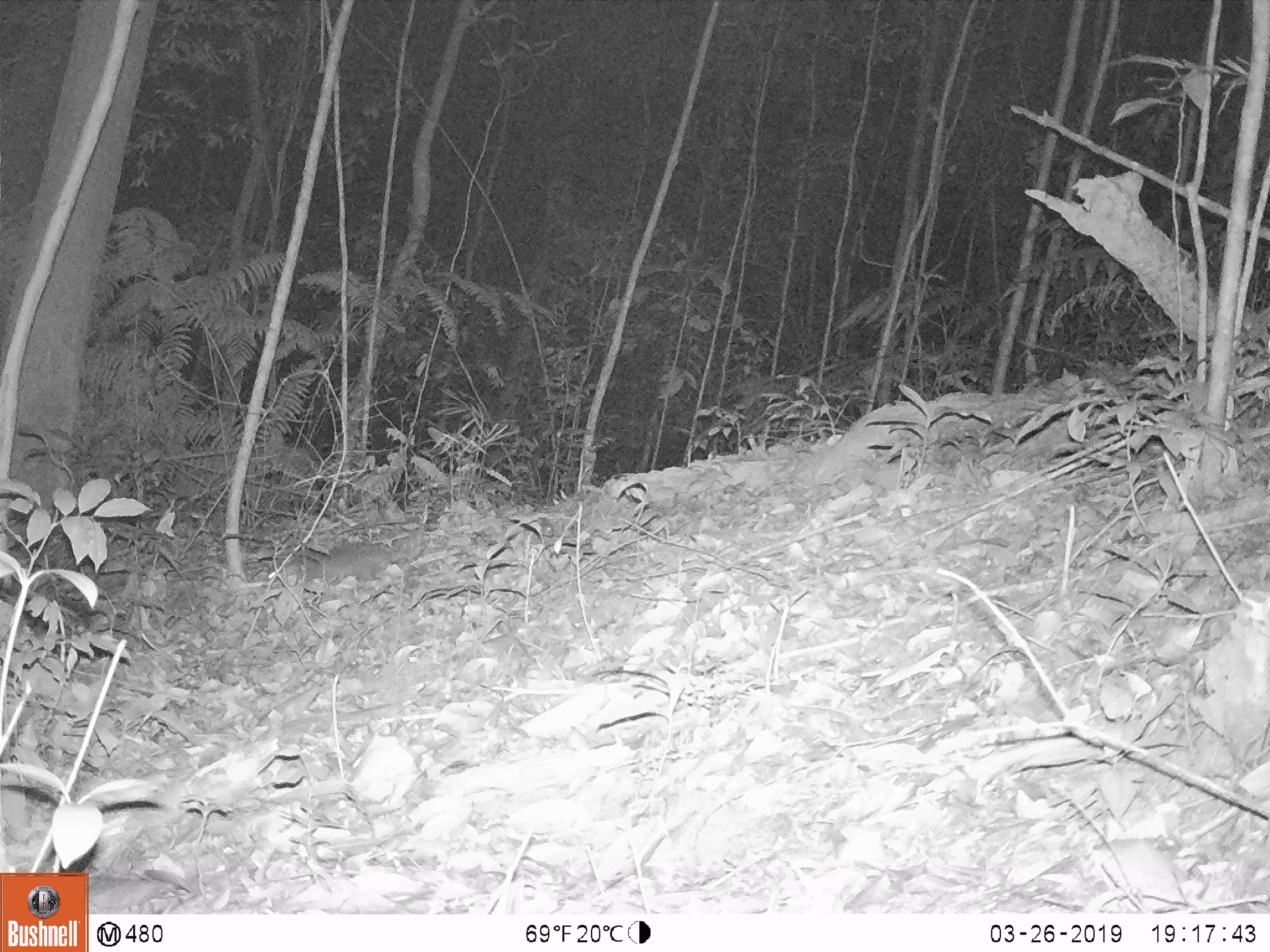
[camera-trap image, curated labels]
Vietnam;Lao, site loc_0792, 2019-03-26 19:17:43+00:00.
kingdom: Animalia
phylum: Chordata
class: Mammalia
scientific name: Mammalia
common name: mammal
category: unidentified small mammal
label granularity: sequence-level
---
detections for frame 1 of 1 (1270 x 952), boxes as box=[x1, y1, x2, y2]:
unidentified small mammal: box=[265, 539, 395, 584]